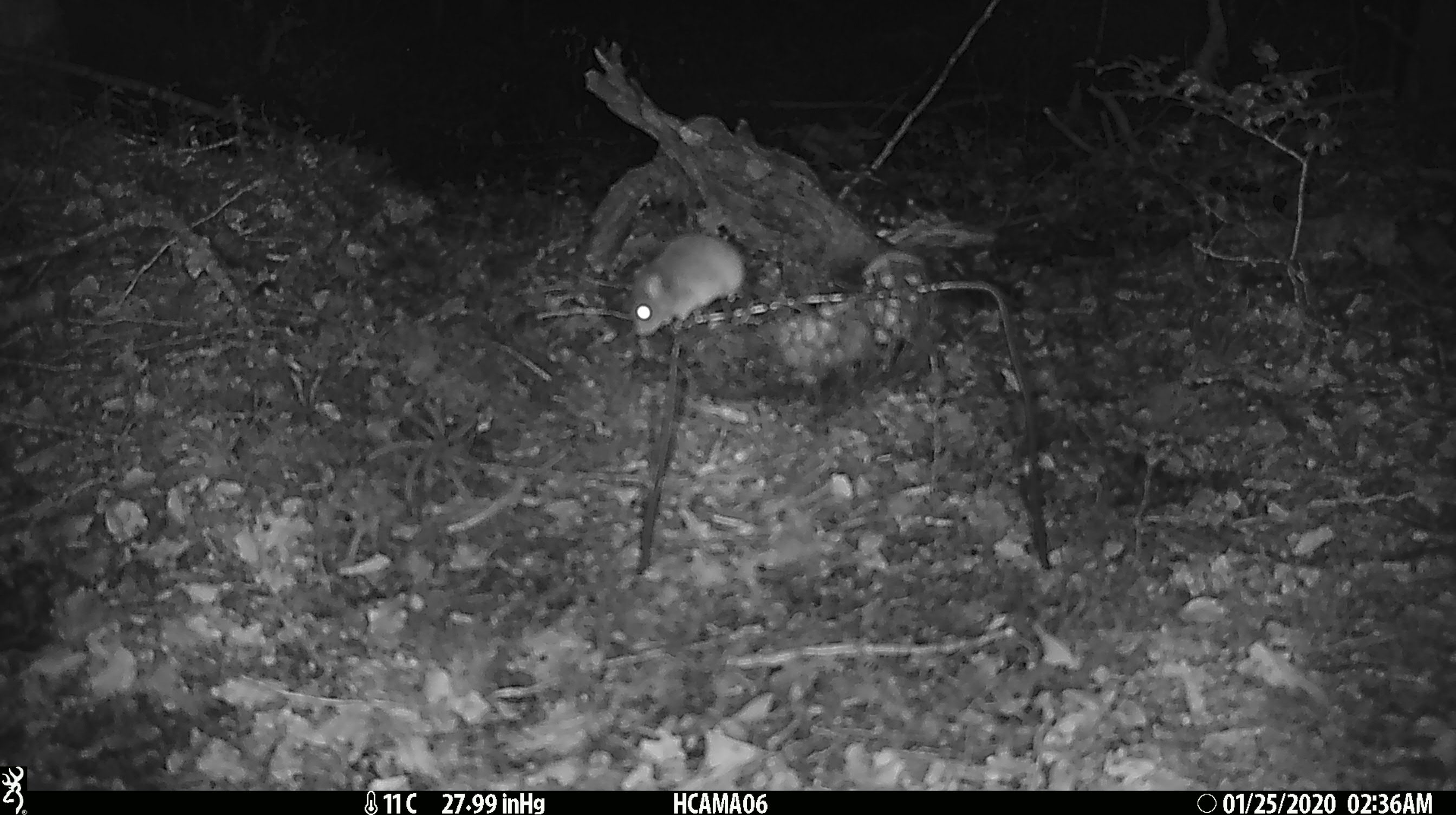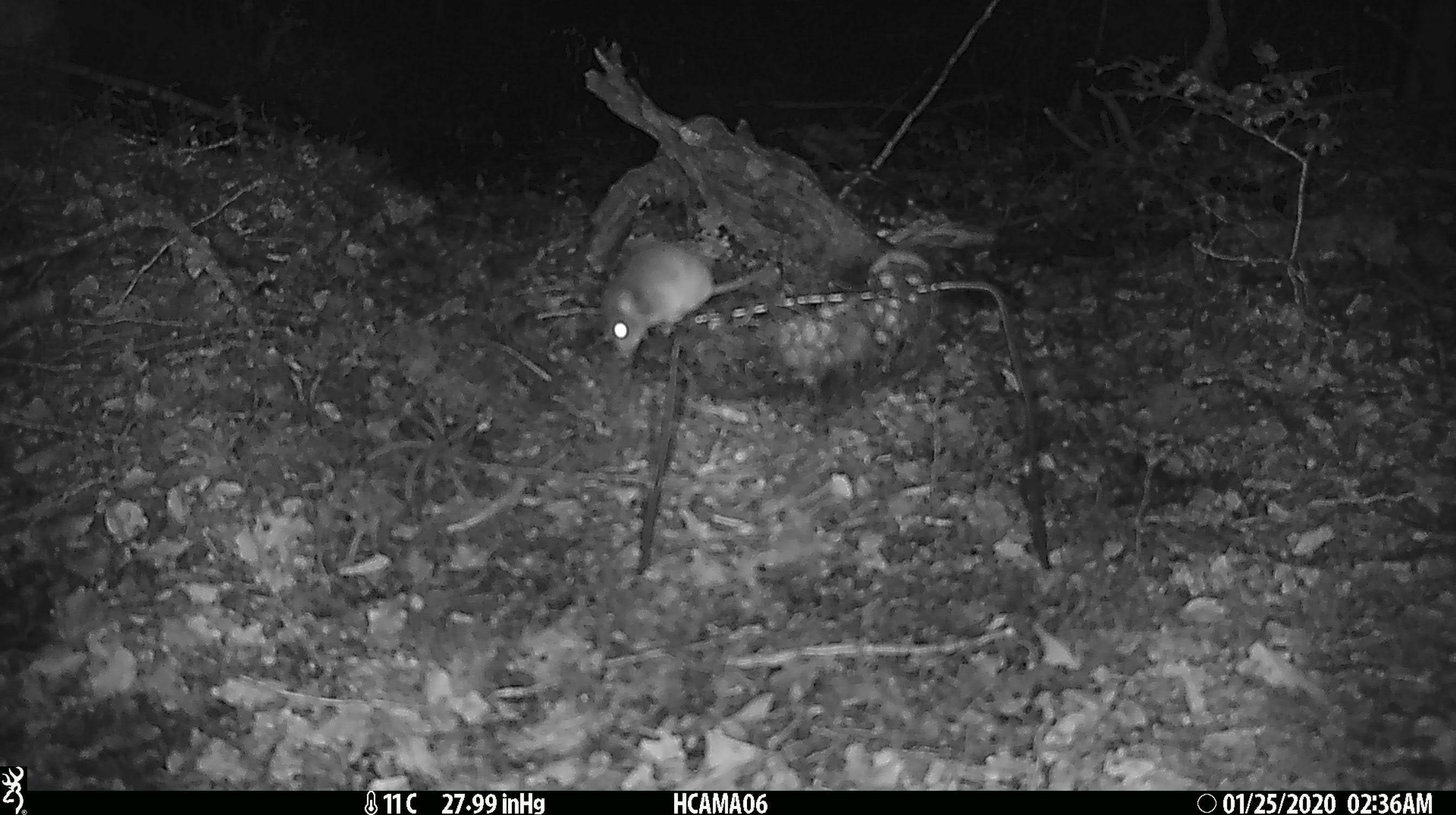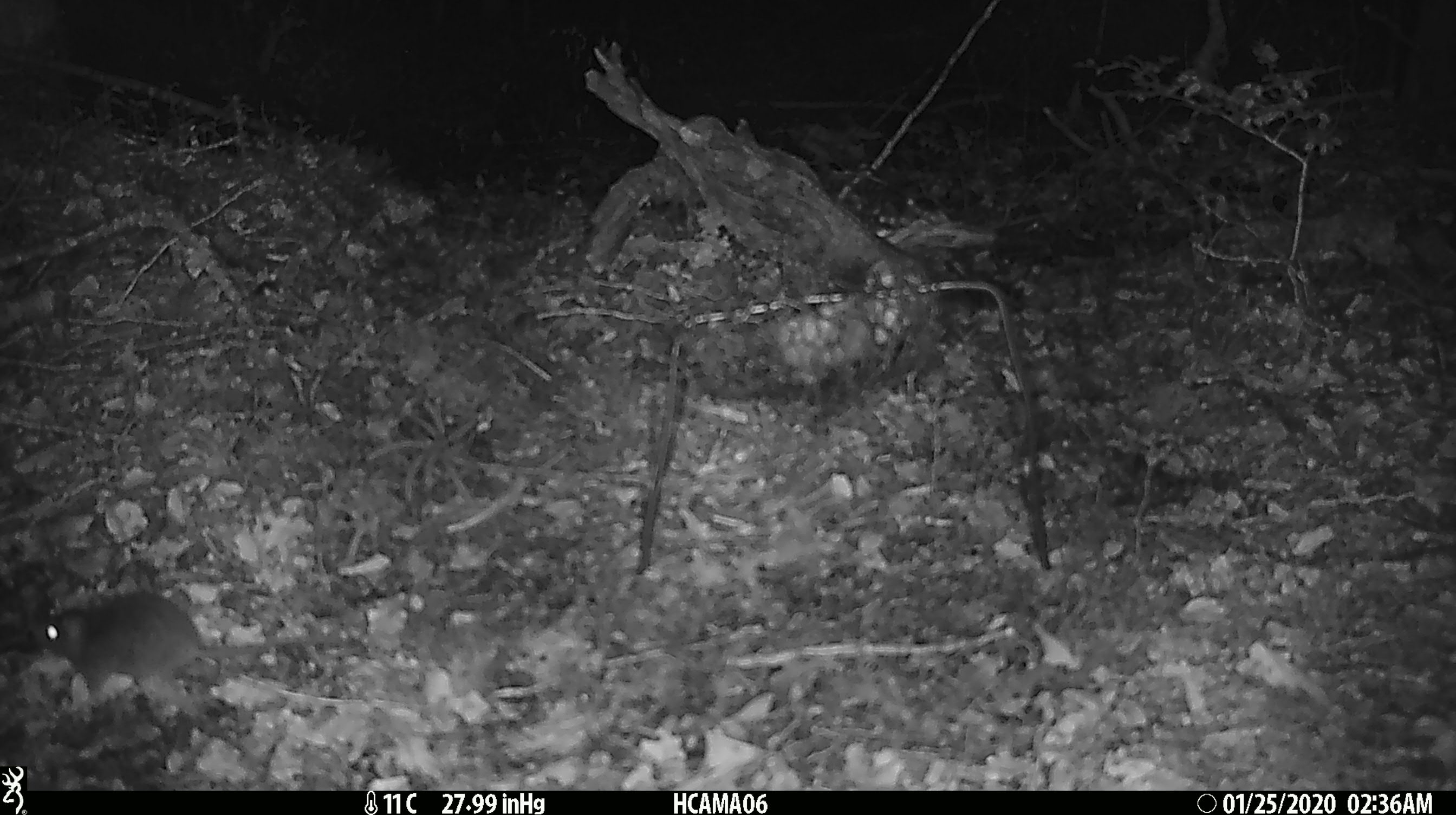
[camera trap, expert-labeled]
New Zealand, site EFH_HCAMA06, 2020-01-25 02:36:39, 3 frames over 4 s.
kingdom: Animalia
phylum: Chordata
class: Mammalia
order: Rodentia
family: Muridae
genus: Mus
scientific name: Mus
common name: mouse